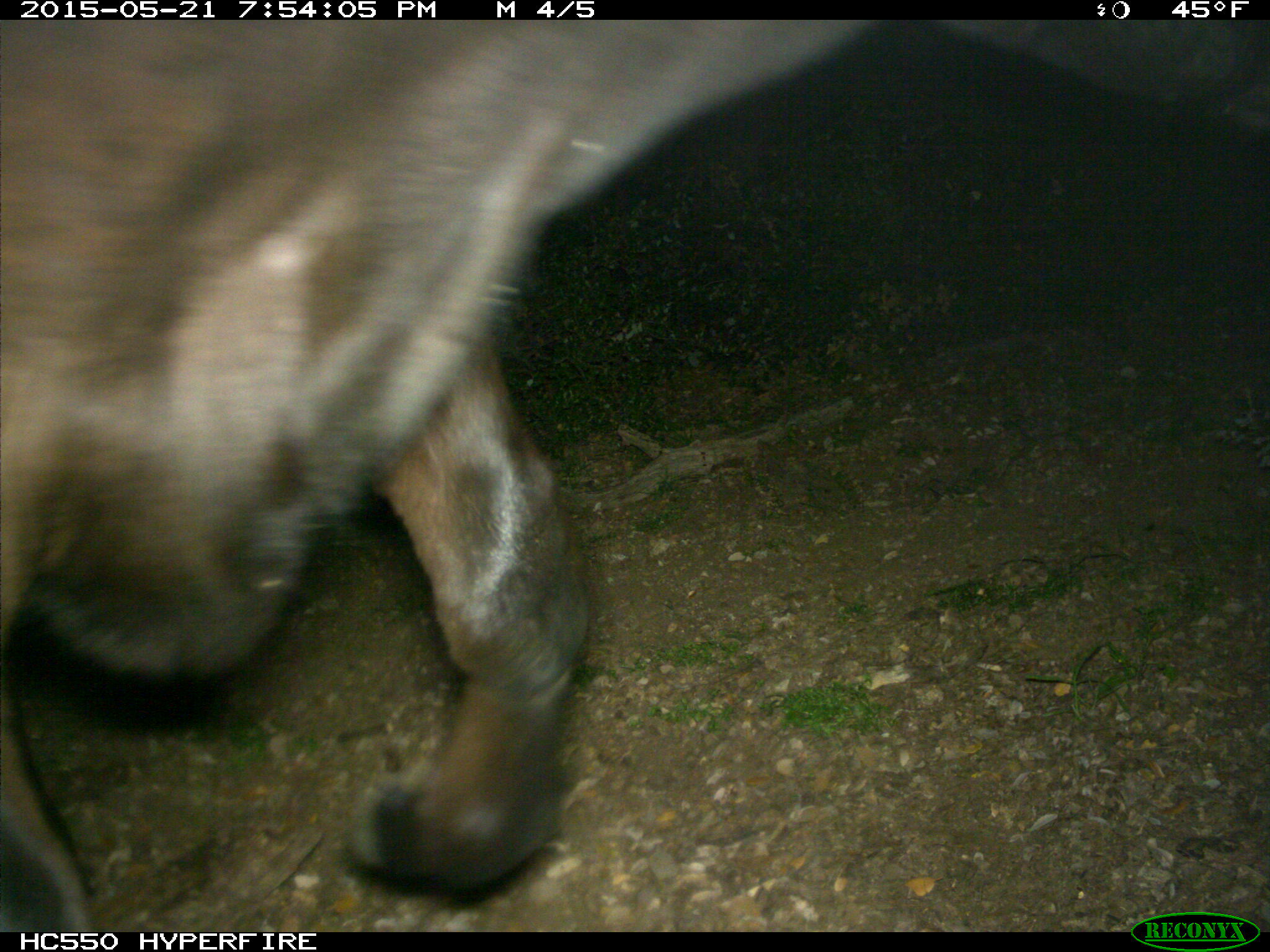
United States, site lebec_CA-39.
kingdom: Animalia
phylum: Chordata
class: Mammalia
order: Artiodactyla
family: Bovidae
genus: Bos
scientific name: Bos taurus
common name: domestic cow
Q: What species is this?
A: Bos taurus (domestic cow).